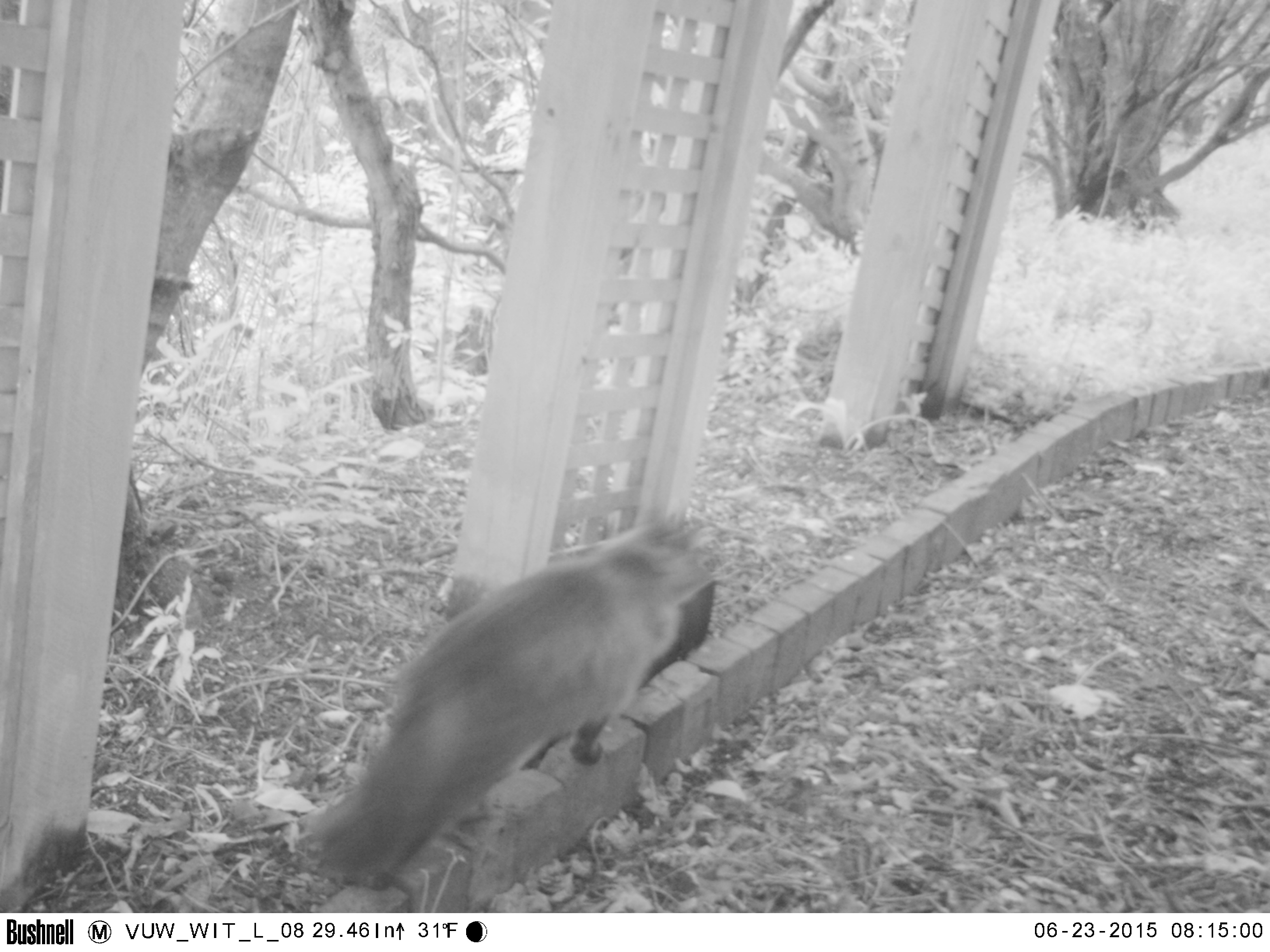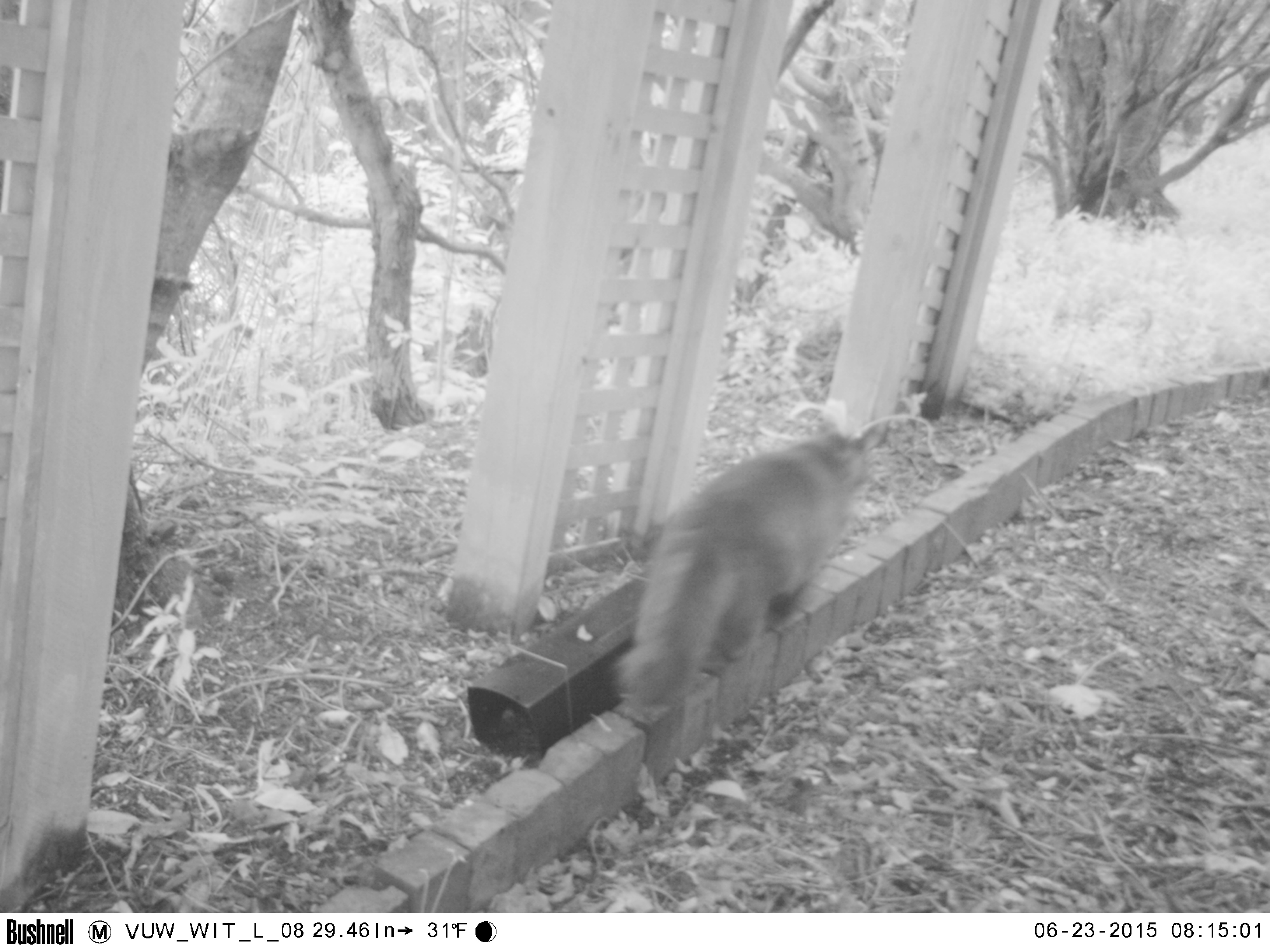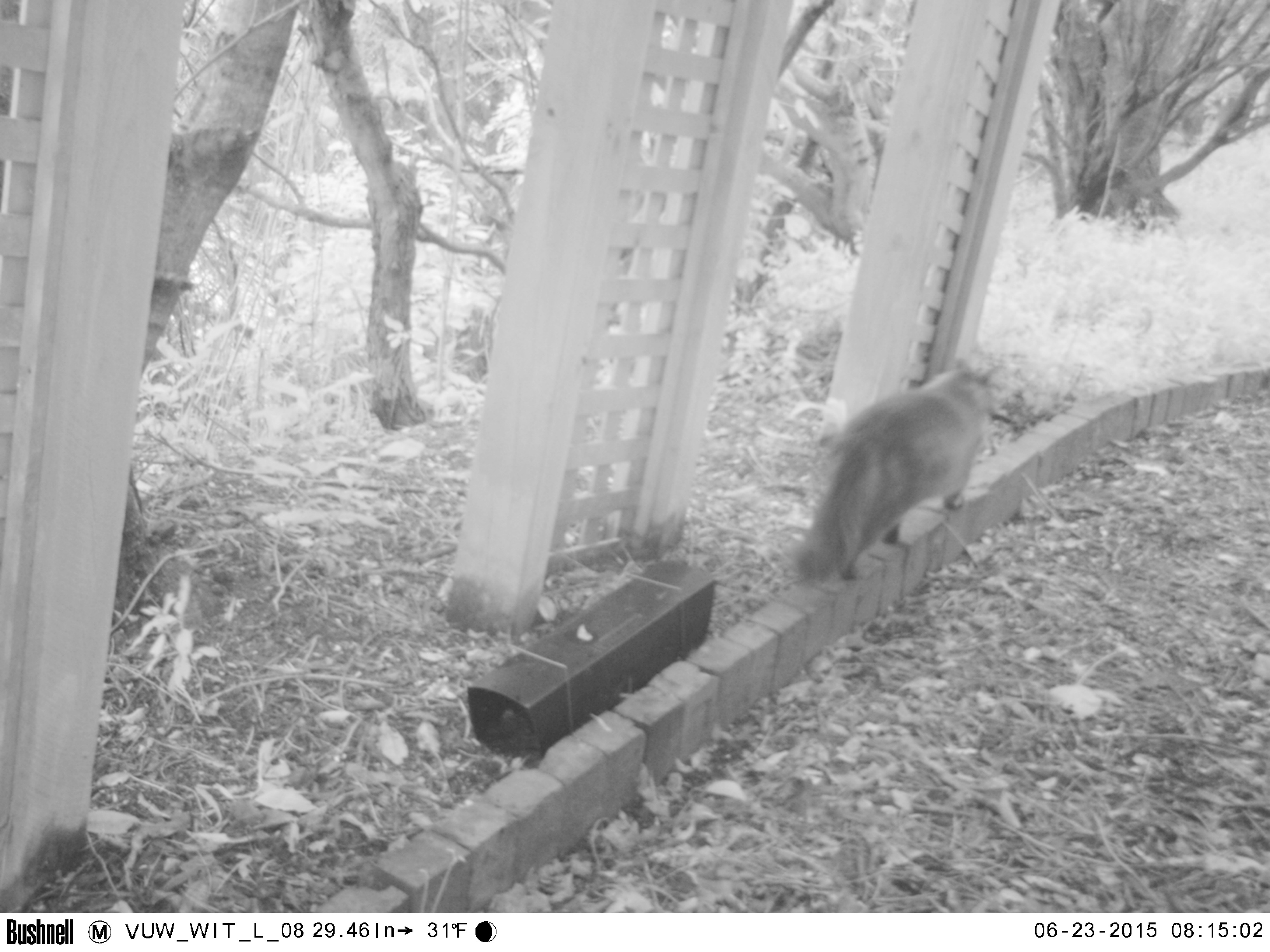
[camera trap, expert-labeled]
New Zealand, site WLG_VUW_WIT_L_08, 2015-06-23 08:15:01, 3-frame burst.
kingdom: Animalia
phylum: Chordata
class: Mammalia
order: Carnivora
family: Felidae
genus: Felis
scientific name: Felis catus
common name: domestic cat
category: cat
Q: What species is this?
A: Cat (domestic cat) (Felis catus).